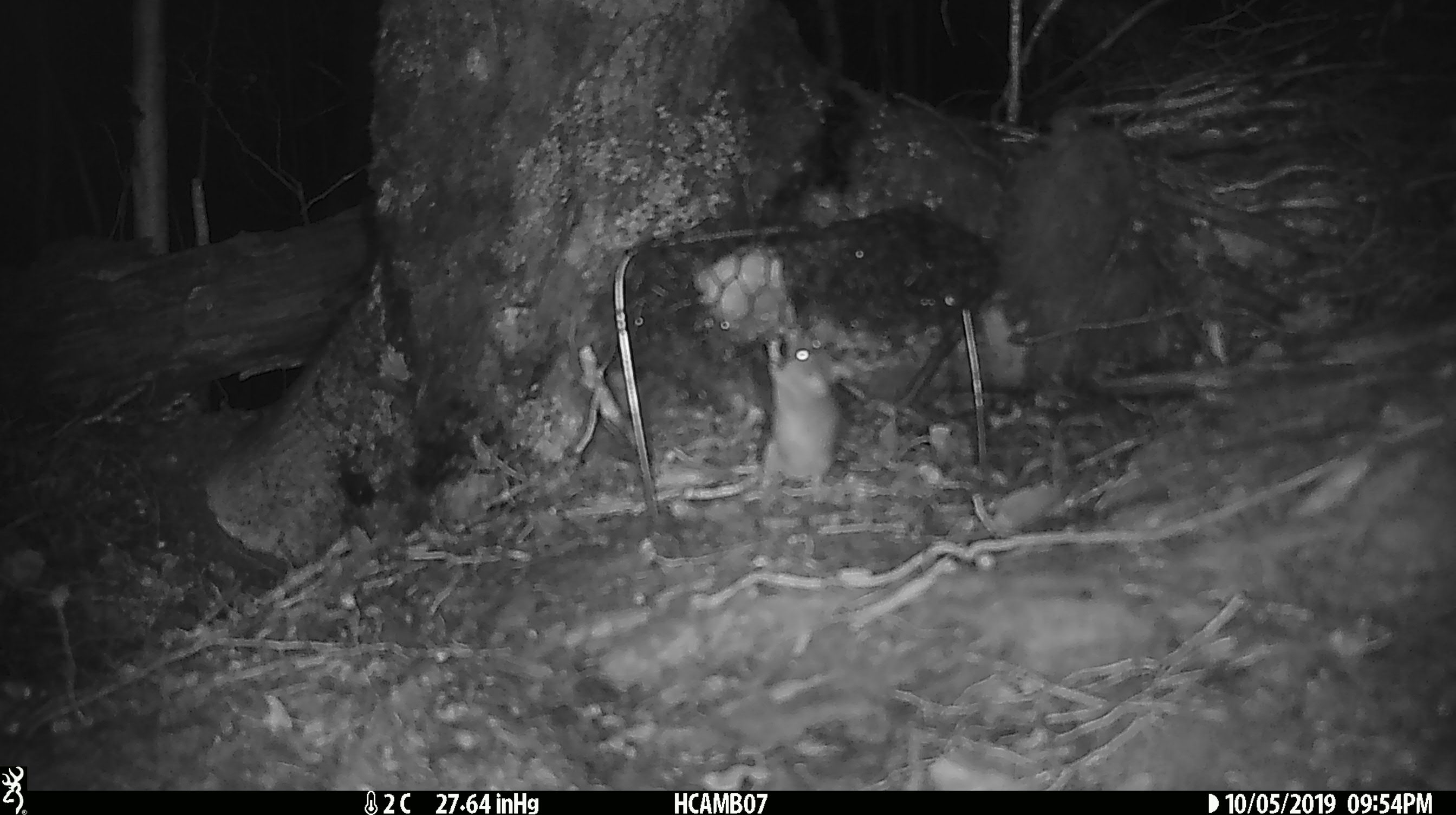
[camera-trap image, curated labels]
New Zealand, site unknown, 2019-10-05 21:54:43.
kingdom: Animalia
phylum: Chordata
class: Mammalia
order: Rodentia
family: Muridae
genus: Mus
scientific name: Mus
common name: mouse